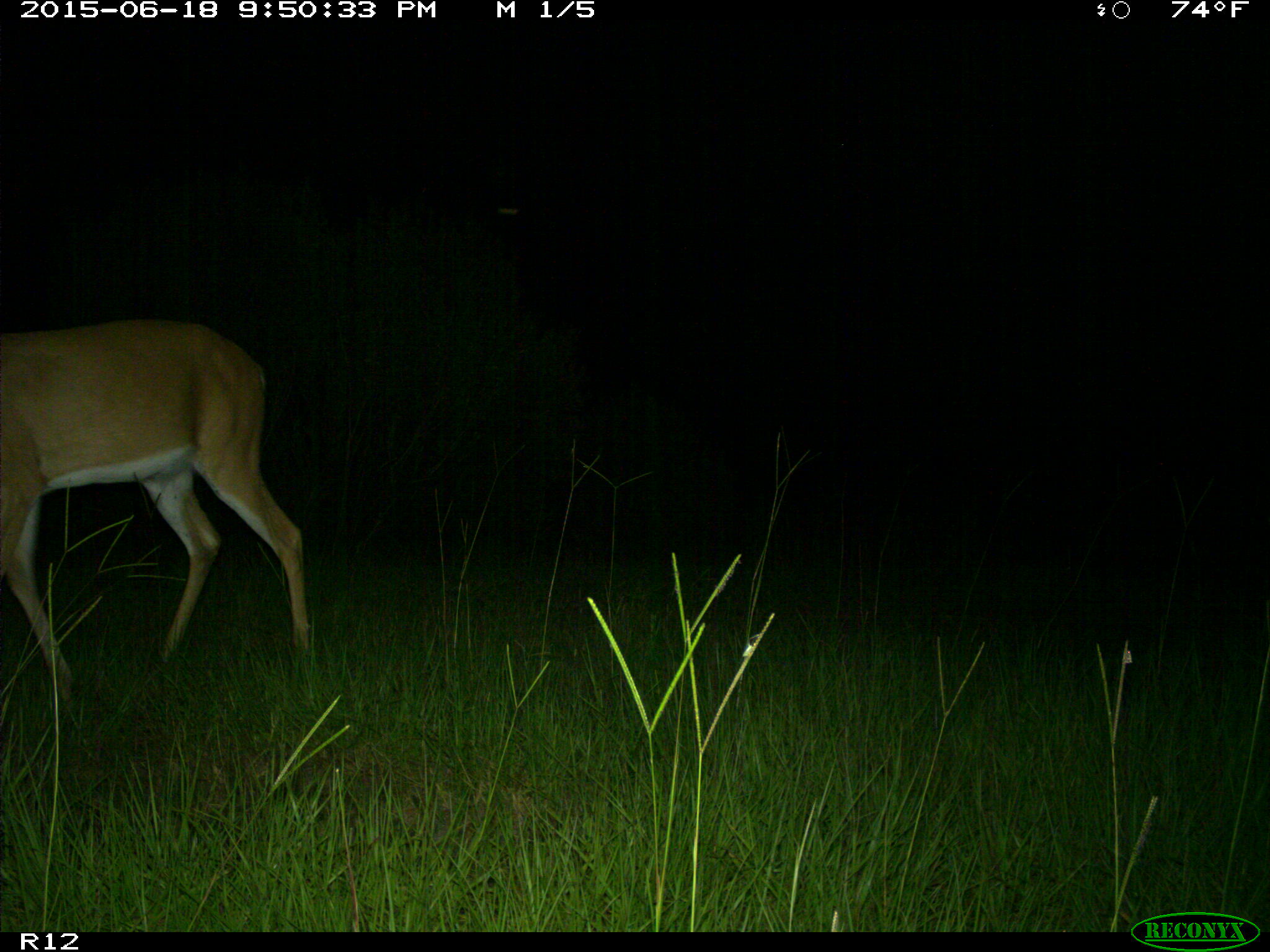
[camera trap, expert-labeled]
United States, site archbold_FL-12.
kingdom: Animalia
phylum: Chordata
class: Mammalia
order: Artiodactyla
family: Cervidae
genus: Odocoileus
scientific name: Odocoileus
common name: deer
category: unidentified deer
Unidentified deer (deer) (Odocoileus).